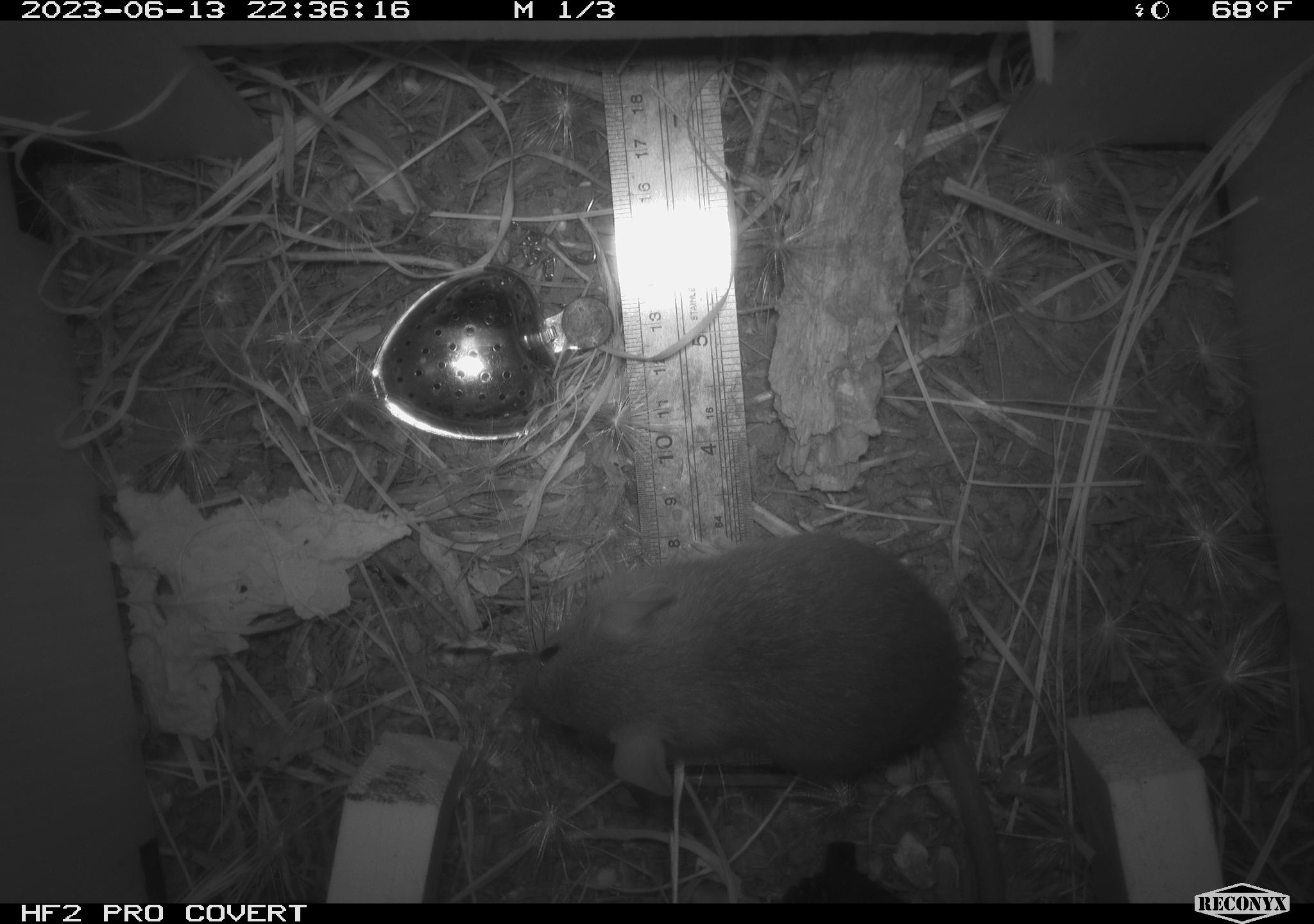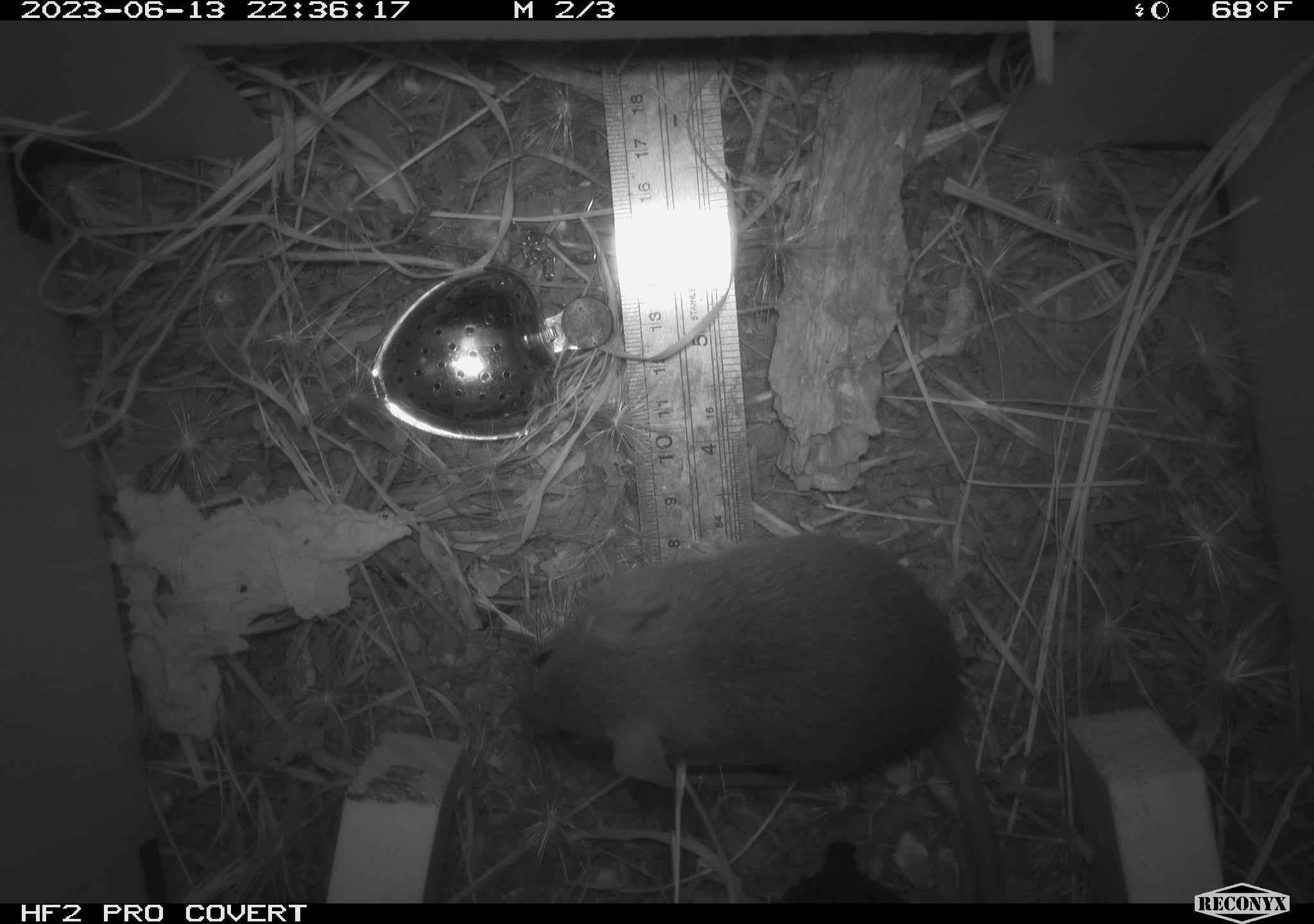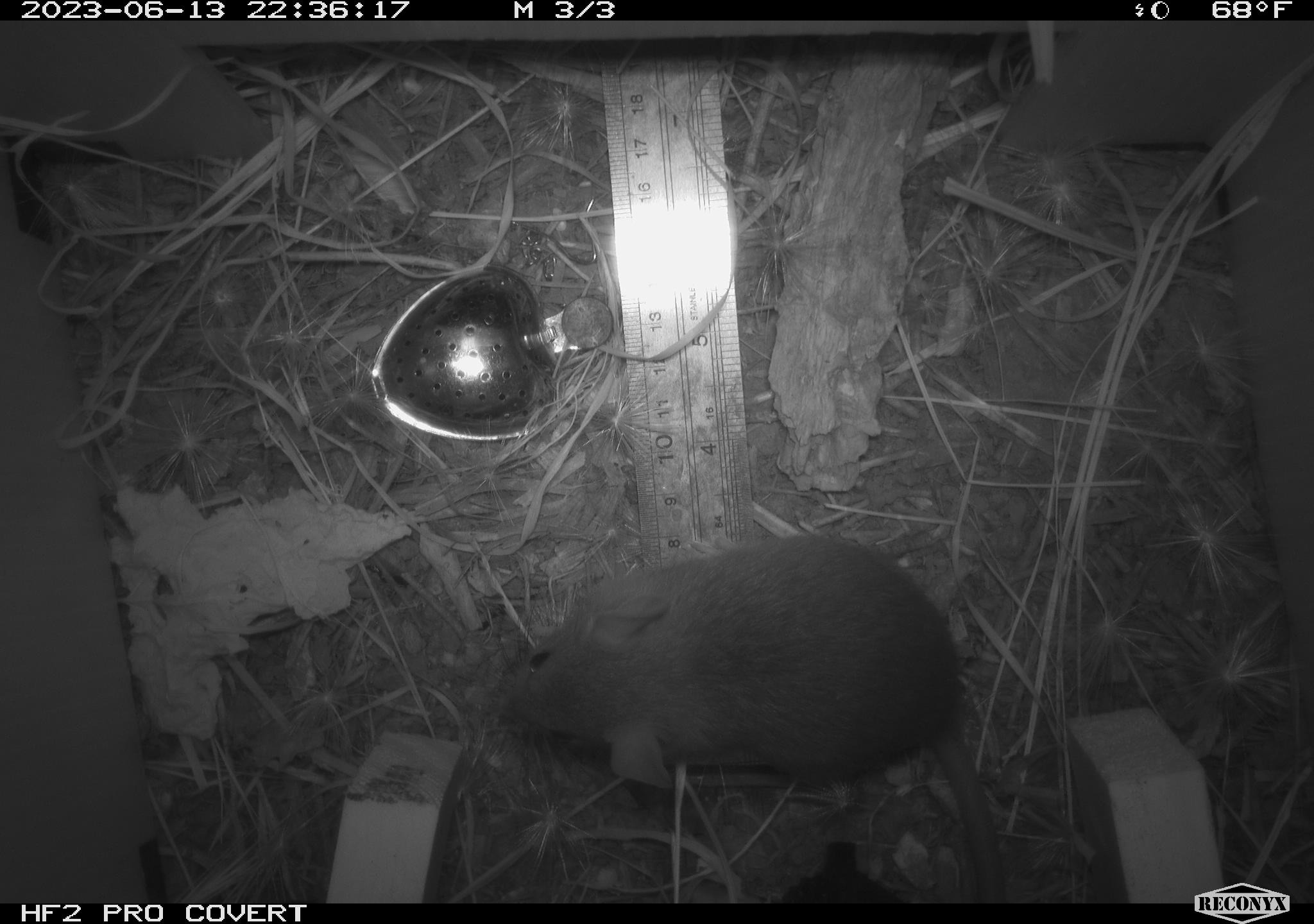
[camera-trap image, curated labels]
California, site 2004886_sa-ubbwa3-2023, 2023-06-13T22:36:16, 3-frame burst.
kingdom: Animalia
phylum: Chordata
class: Mammalia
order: Rodentia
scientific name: Rodentia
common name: mouse species